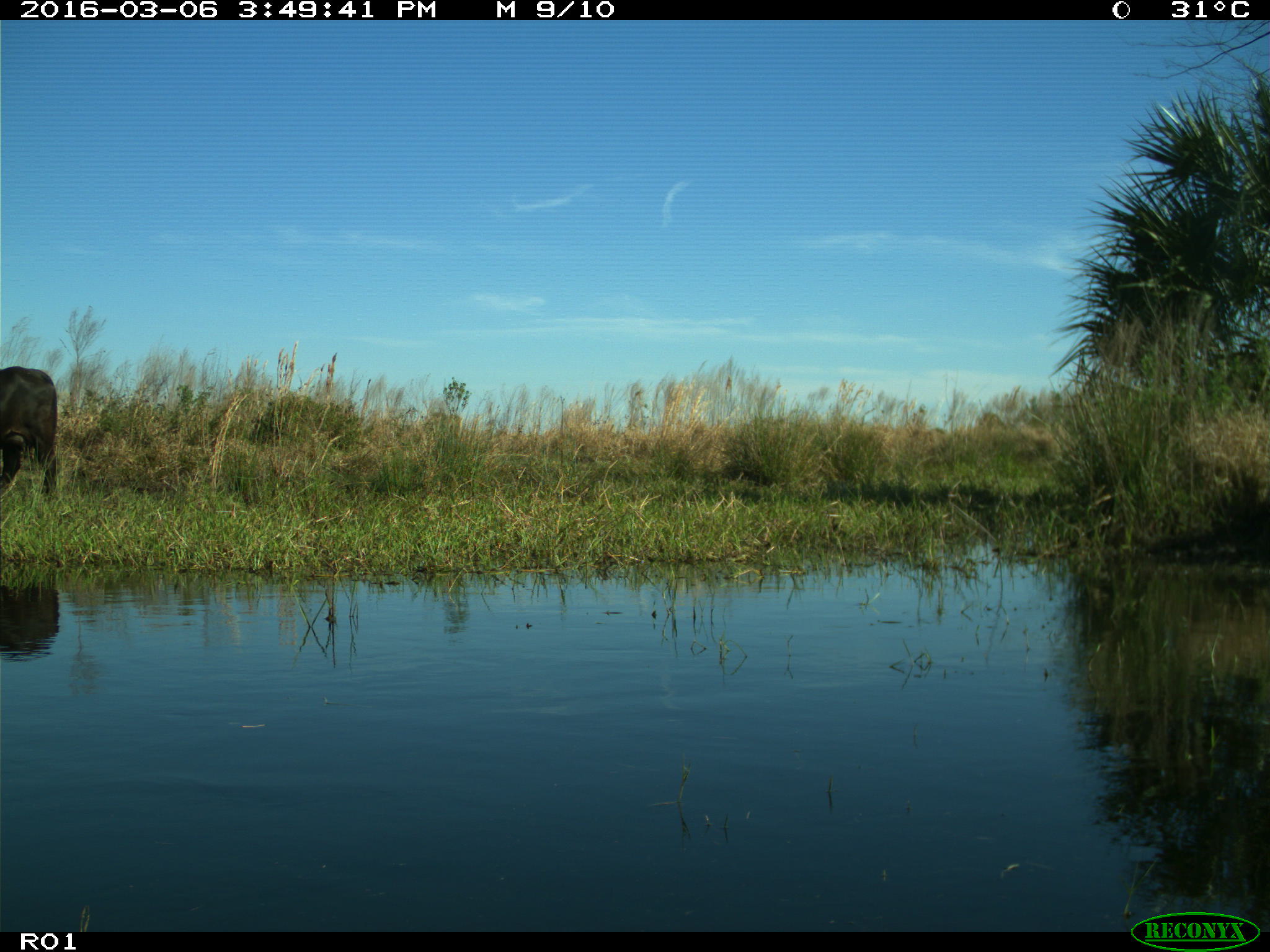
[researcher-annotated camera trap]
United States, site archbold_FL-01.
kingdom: Animalia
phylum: Chordata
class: Mammalia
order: Artiodactyla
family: Bovidae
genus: Bos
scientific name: Bos taurus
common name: domestic cow